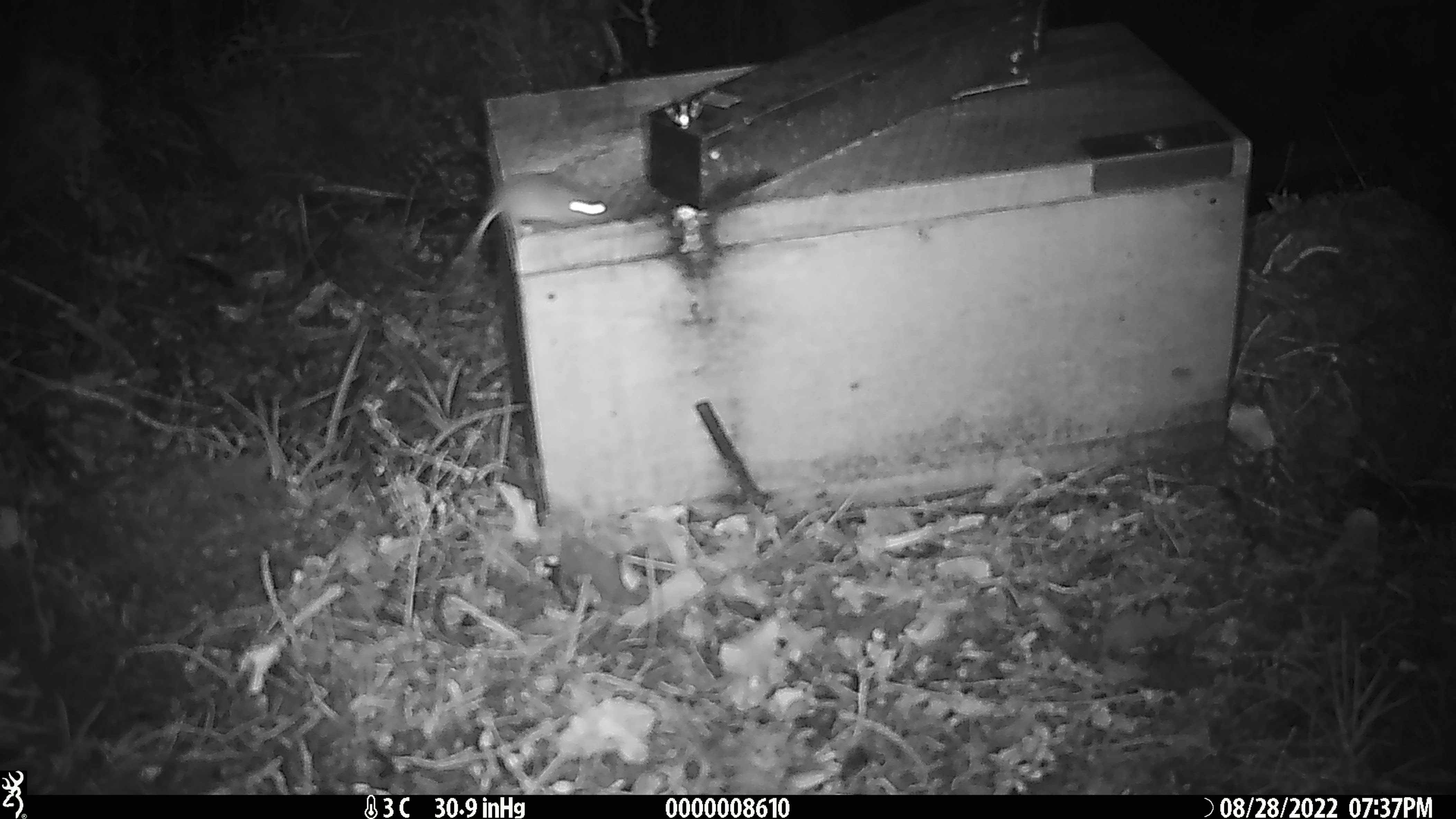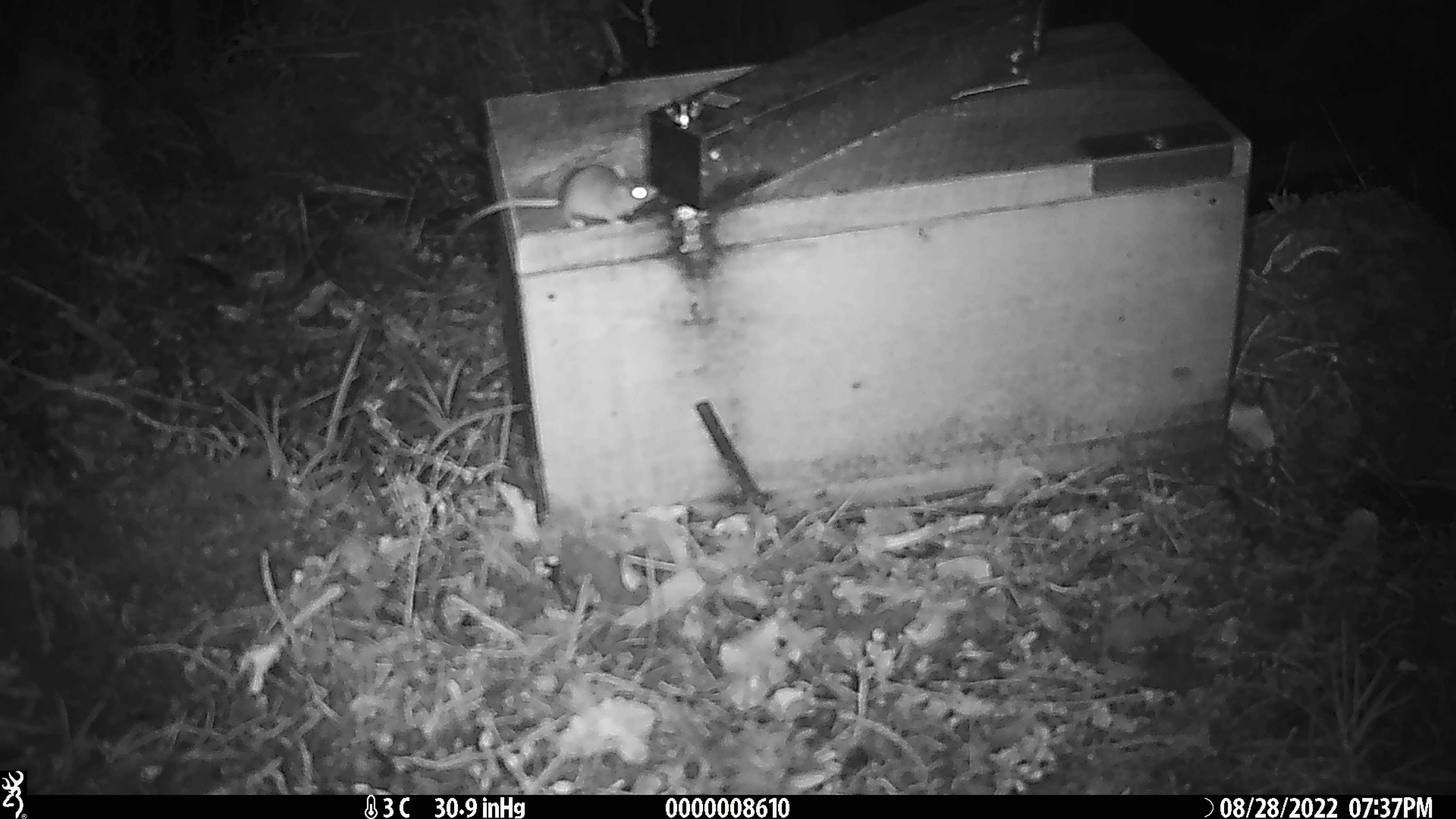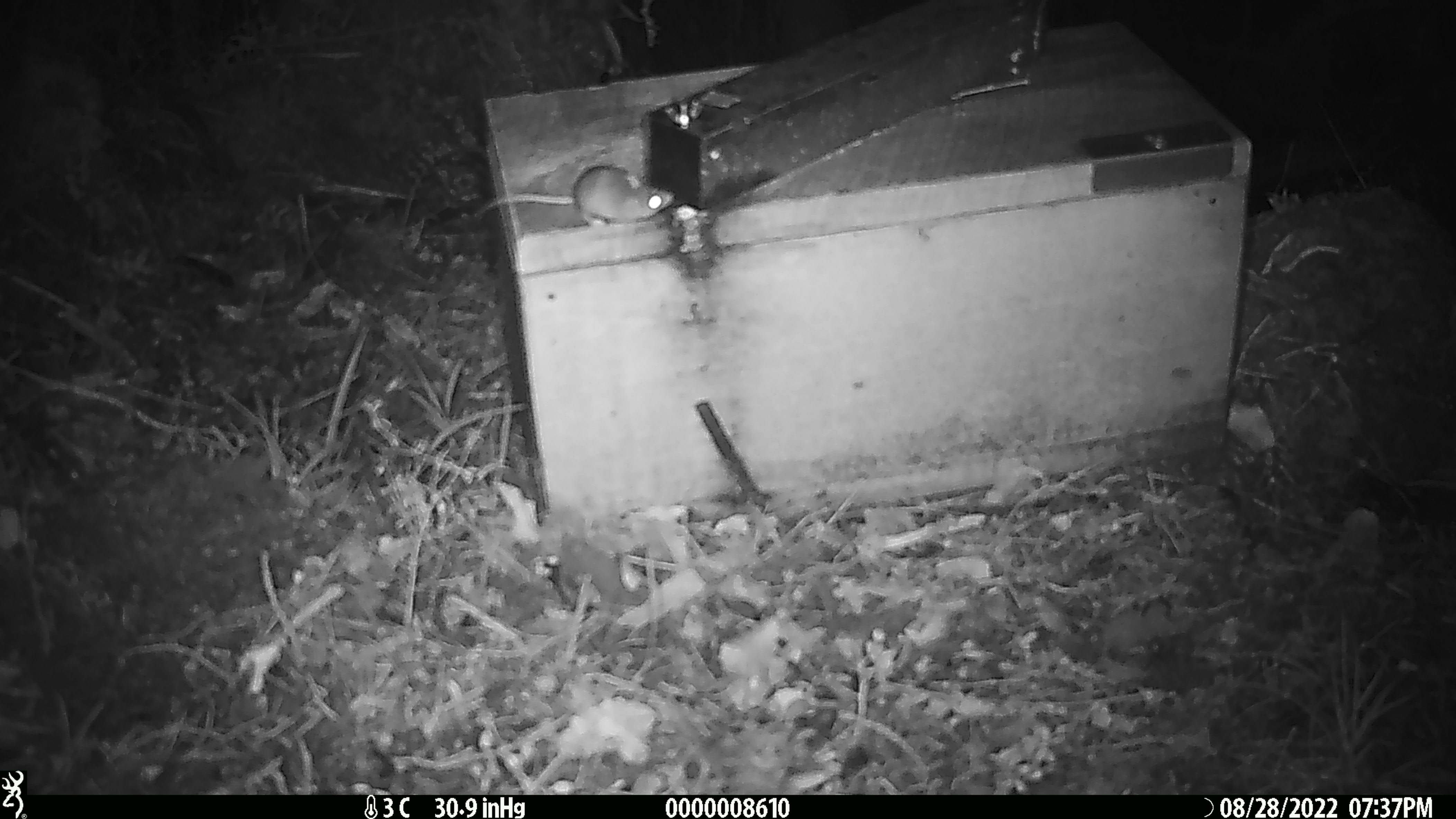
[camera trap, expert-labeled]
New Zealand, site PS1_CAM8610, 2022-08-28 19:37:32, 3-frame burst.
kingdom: Animalia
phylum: Chordata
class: Mammalia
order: Rodentia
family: Muridae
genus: Mus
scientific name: Mus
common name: mouse